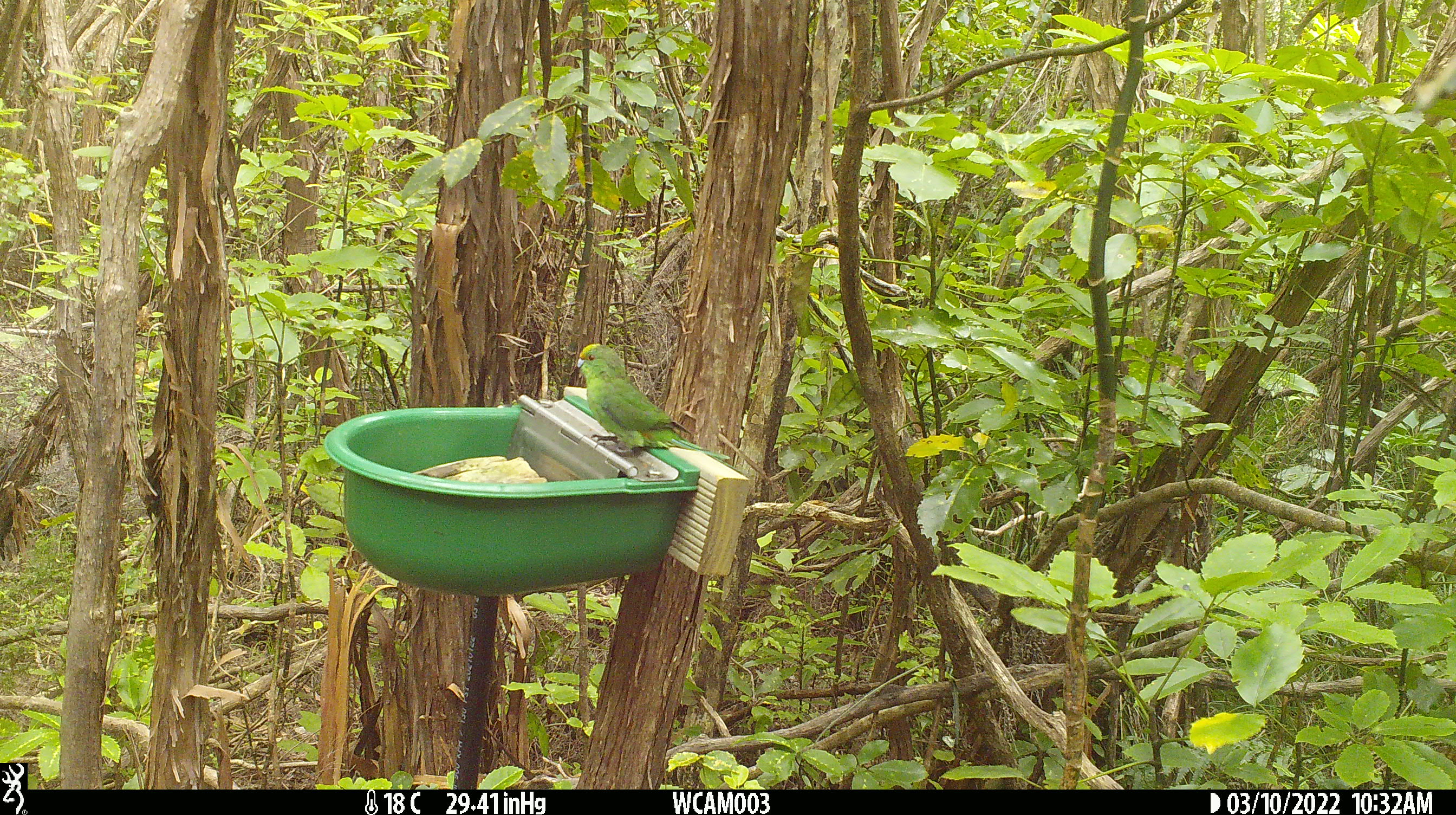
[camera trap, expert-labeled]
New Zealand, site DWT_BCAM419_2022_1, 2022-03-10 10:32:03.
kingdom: Animalia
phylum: Chordata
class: Aves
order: Psittaciformes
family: Psittaculidae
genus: Cyanoramphus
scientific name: Cyanoramphus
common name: parakeet